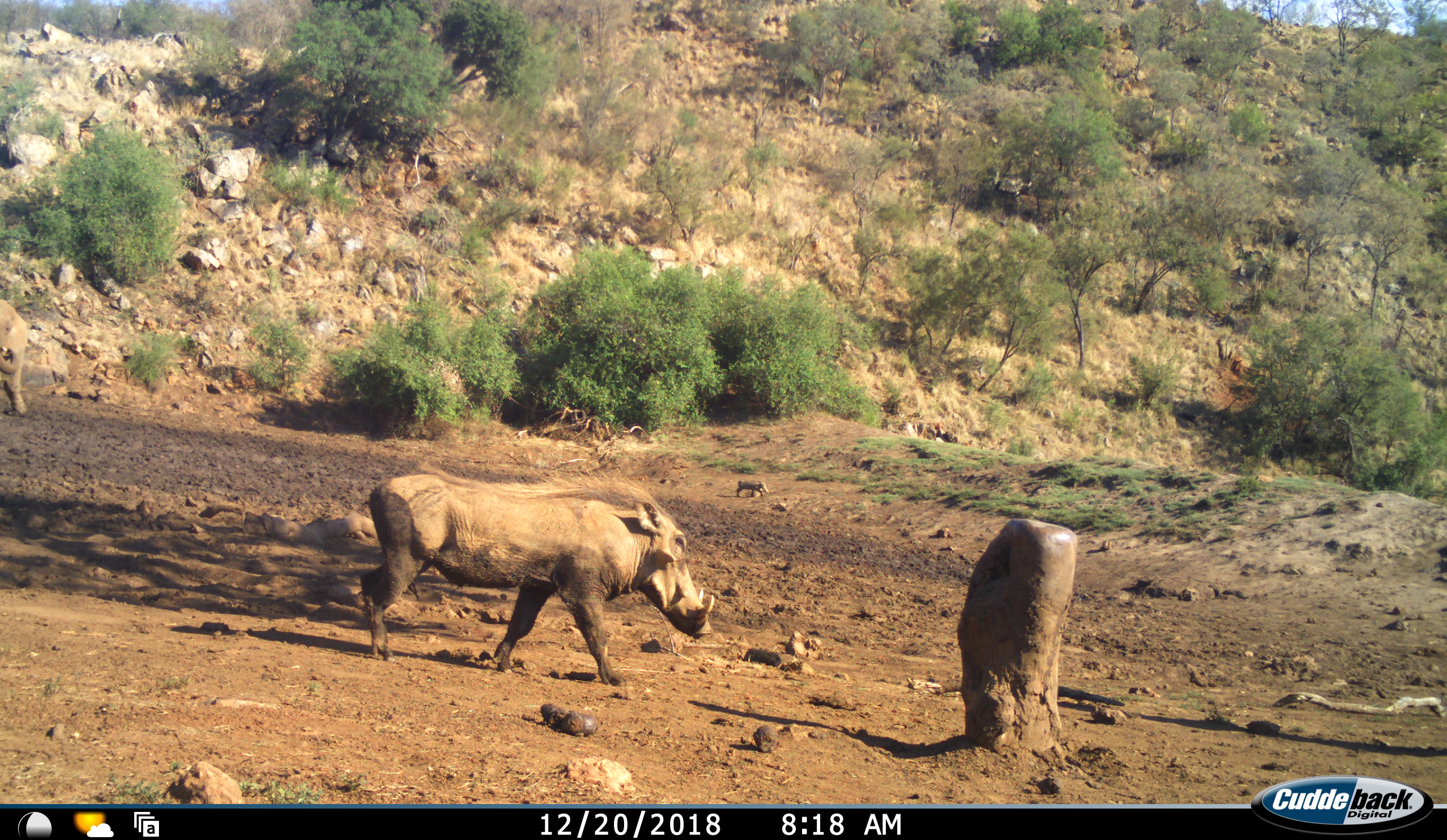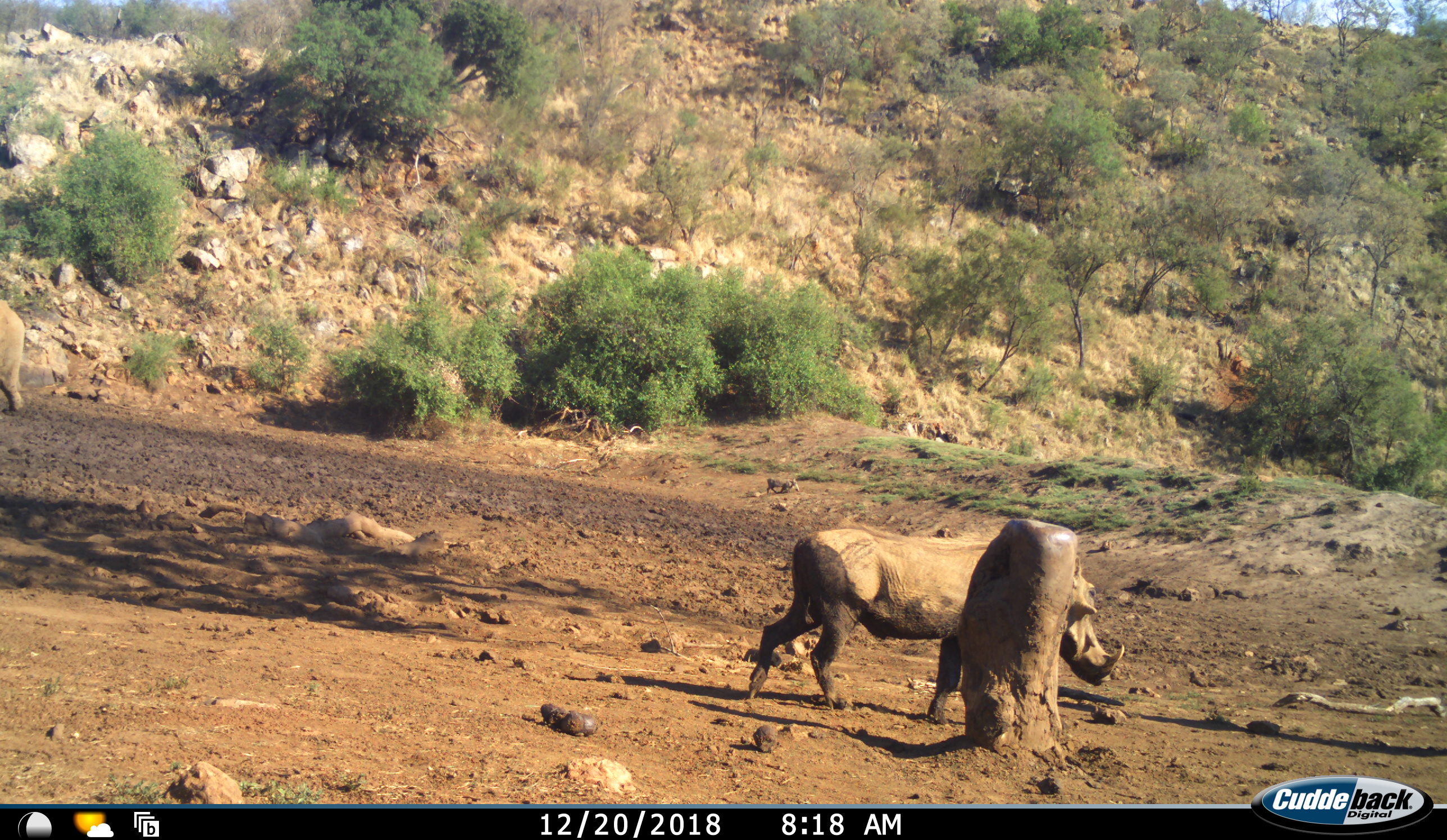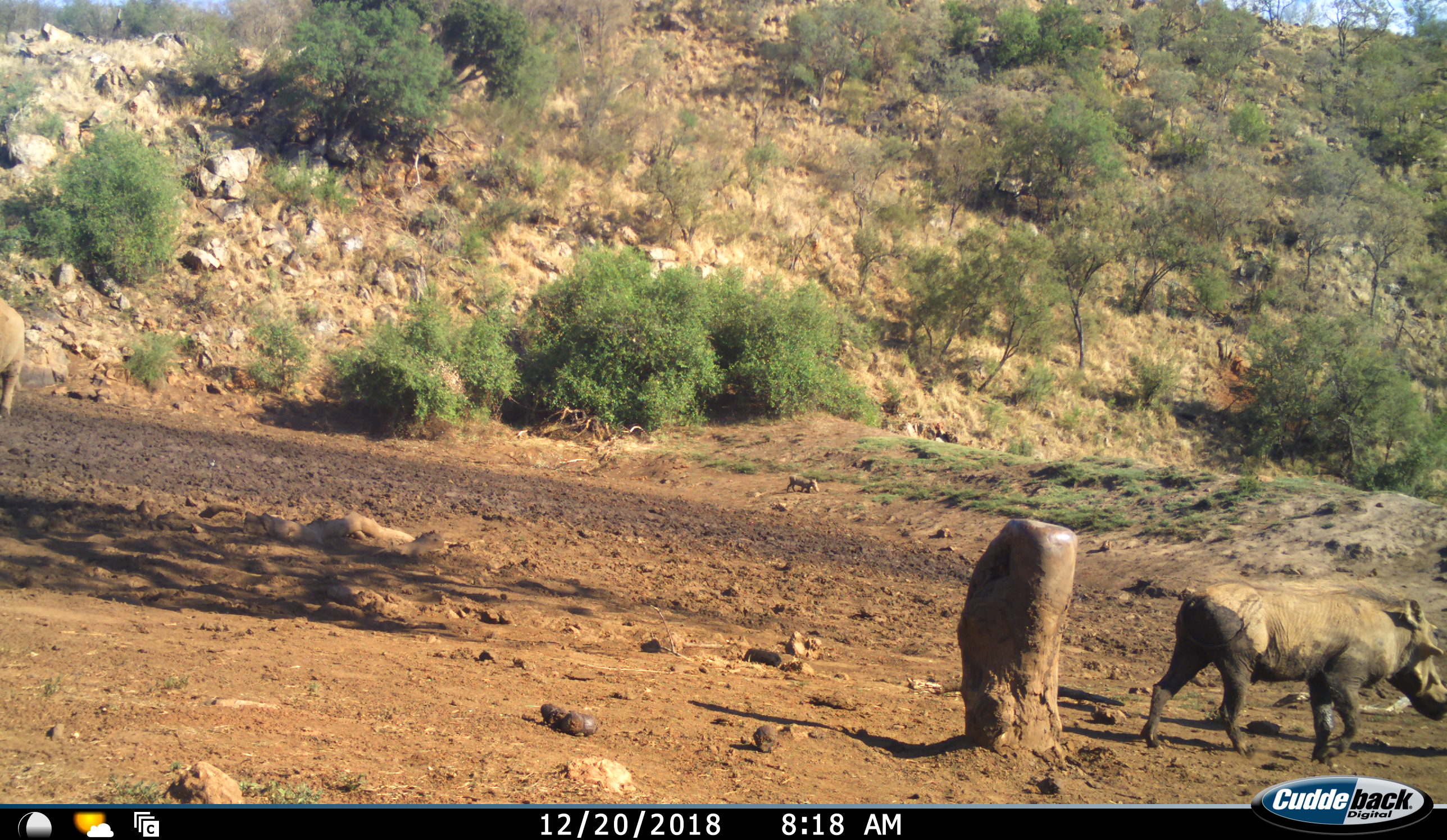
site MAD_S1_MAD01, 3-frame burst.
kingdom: Animalia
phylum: Chordata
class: Mammalia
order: Proboscidea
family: Elephantidae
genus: Loxodonta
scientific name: Loxodonta africana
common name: african bush elephant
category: elephant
Elephant (african bush elephant) (Loxodonta africana), count 1. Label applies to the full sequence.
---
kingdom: Animalia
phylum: Chordata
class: Mammalia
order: Artiodactyla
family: Suidae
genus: Phacochoerus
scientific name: Phacochoerus africanus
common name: warthog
Warthog (Phacochoerus africanus), count 2. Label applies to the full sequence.